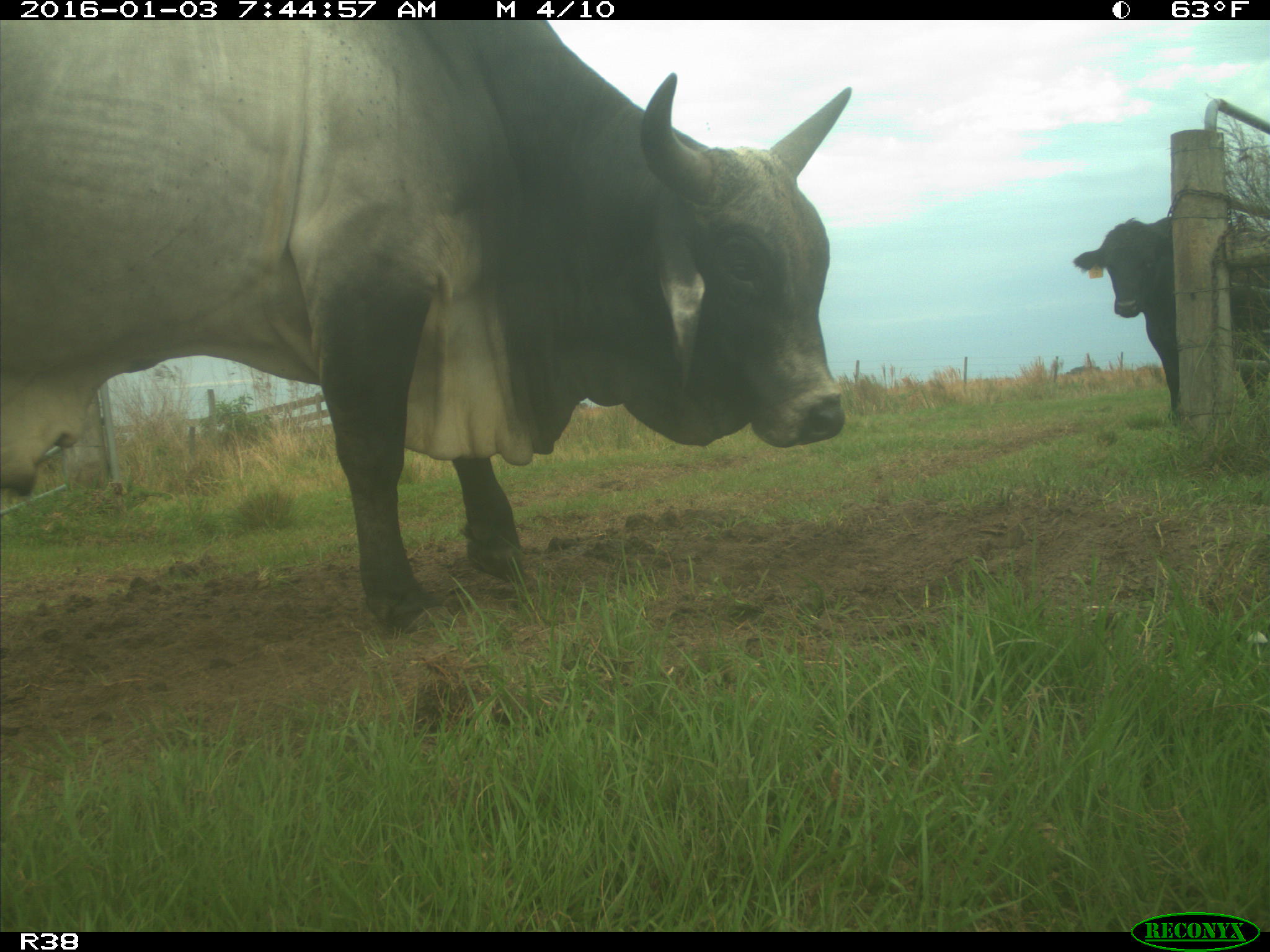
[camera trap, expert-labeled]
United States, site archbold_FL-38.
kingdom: Animalia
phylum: Chordata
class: Mammalia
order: Artiodactyla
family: Bovidae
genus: Bos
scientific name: Bos taurus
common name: domestic cow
Bos taurus (domestic cow).